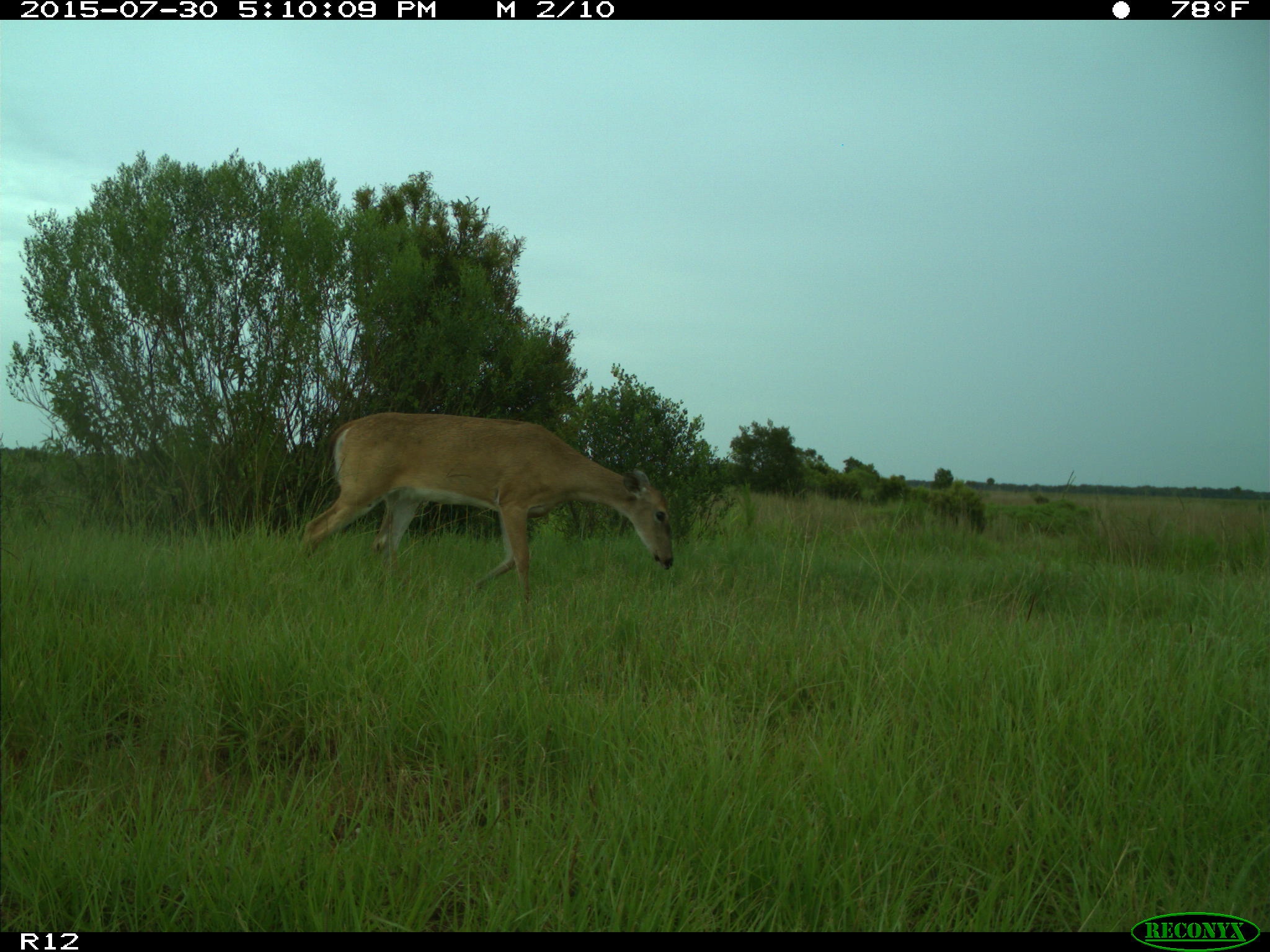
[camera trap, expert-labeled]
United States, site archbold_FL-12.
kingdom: Animalia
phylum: Chordata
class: Mammalia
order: Artiodactyla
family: Cervidae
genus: Odocoileus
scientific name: Odocoileus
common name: deer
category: unidentified deer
Unidentified deer (deer) (Odocoileus).